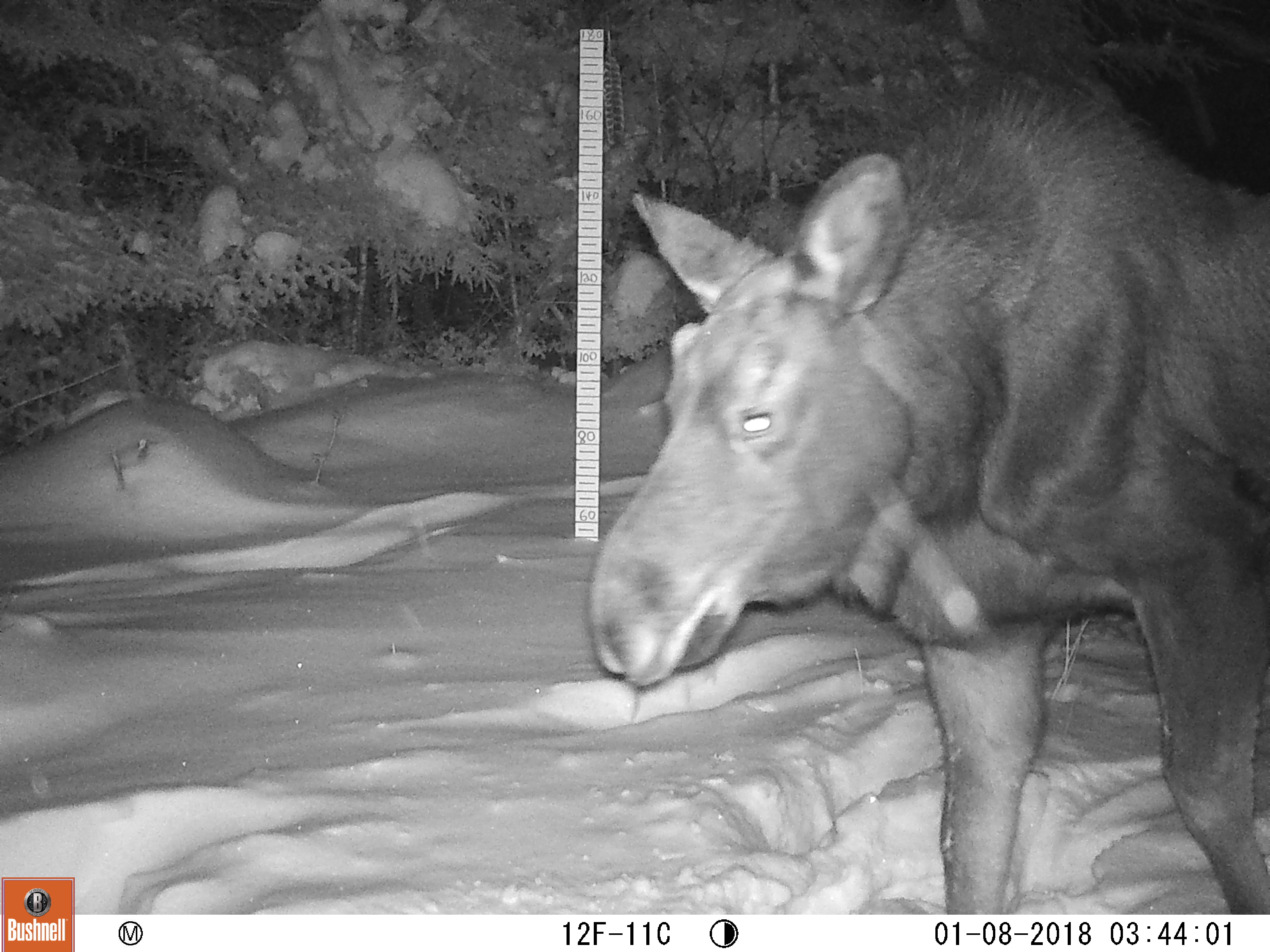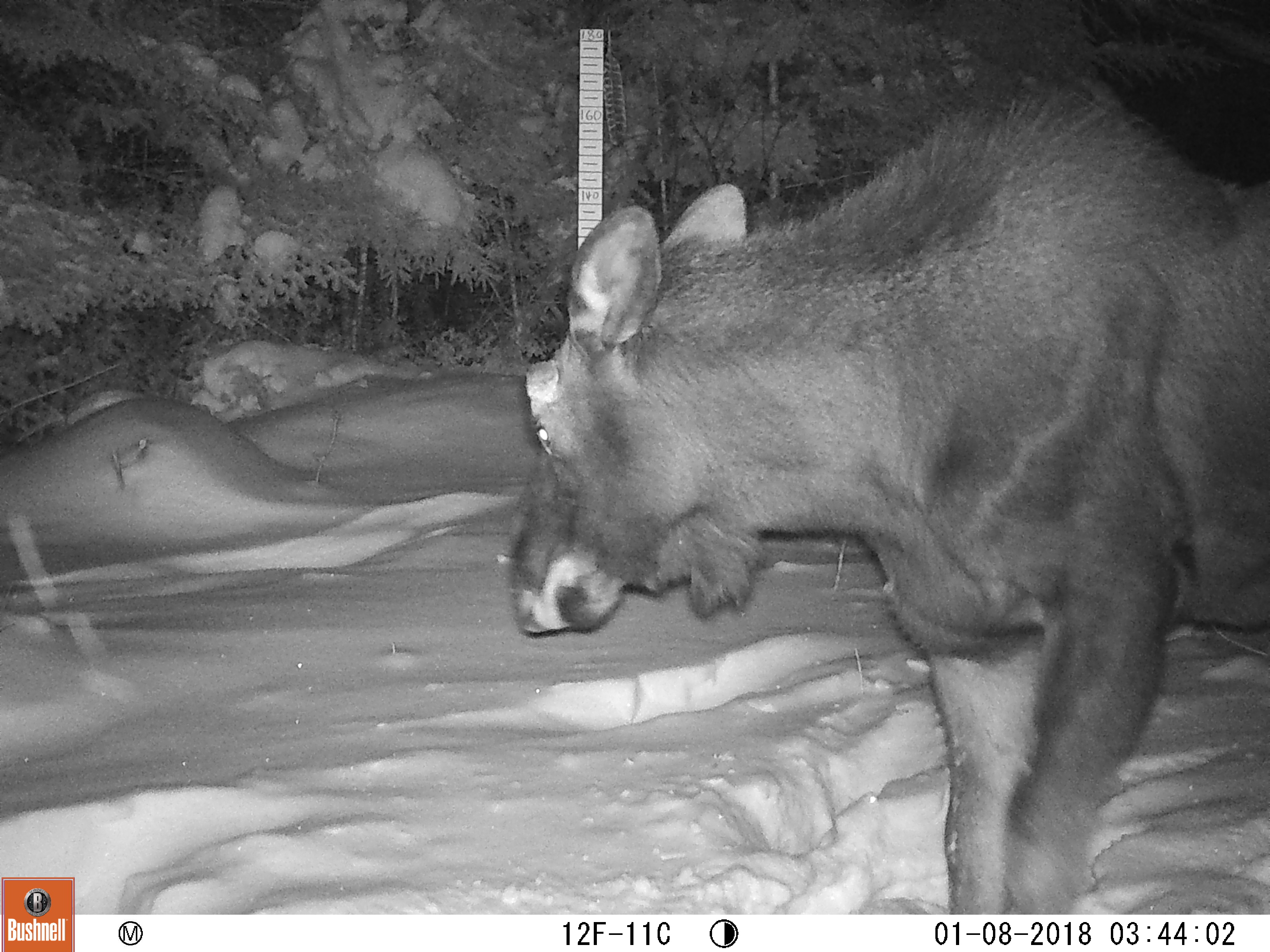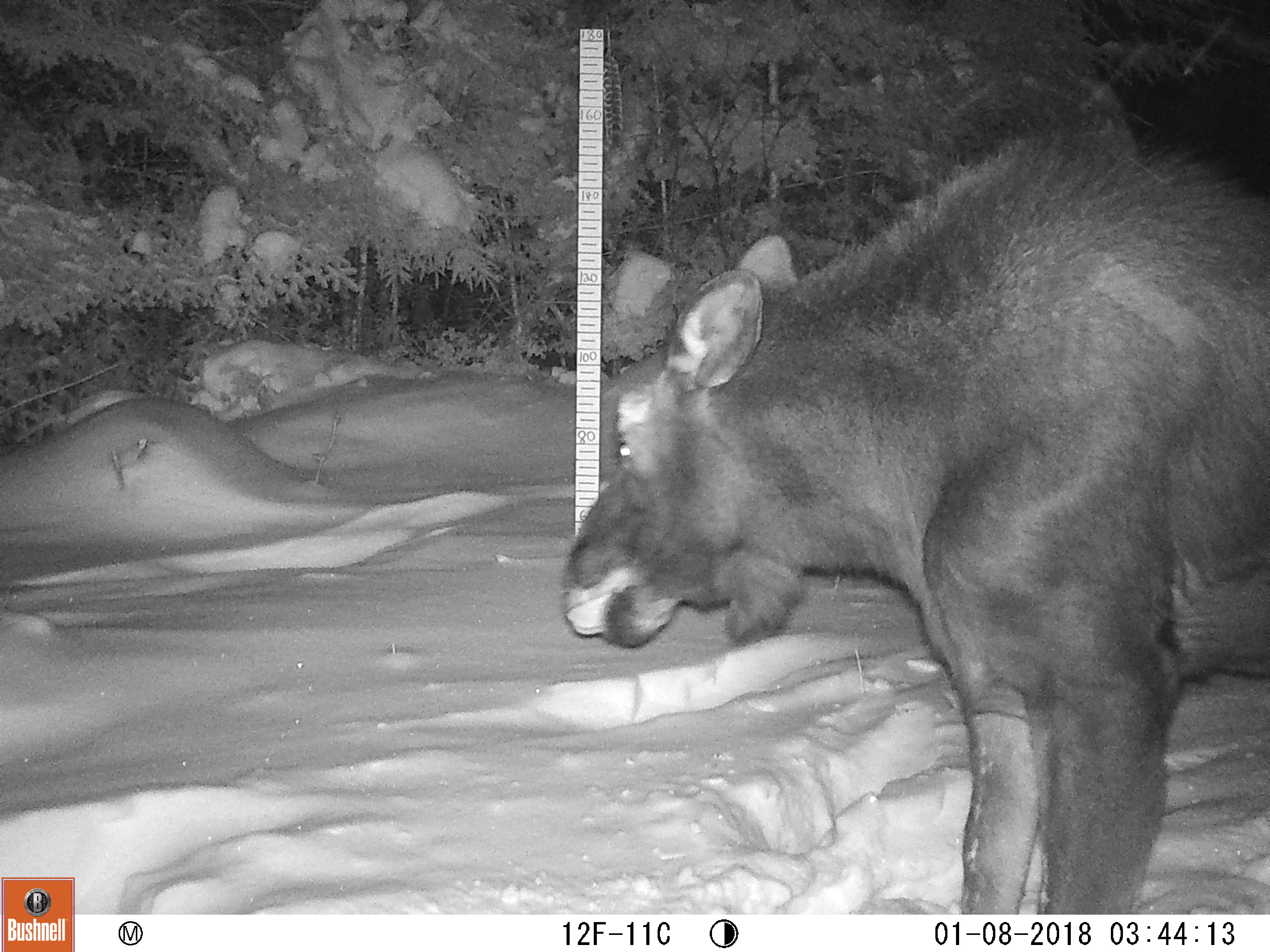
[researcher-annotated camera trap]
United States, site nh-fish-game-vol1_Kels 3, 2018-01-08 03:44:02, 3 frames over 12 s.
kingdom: Animalia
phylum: Chordata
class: Mammalia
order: Artiodactyla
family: Cervidae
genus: Alces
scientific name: Alces alces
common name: moose